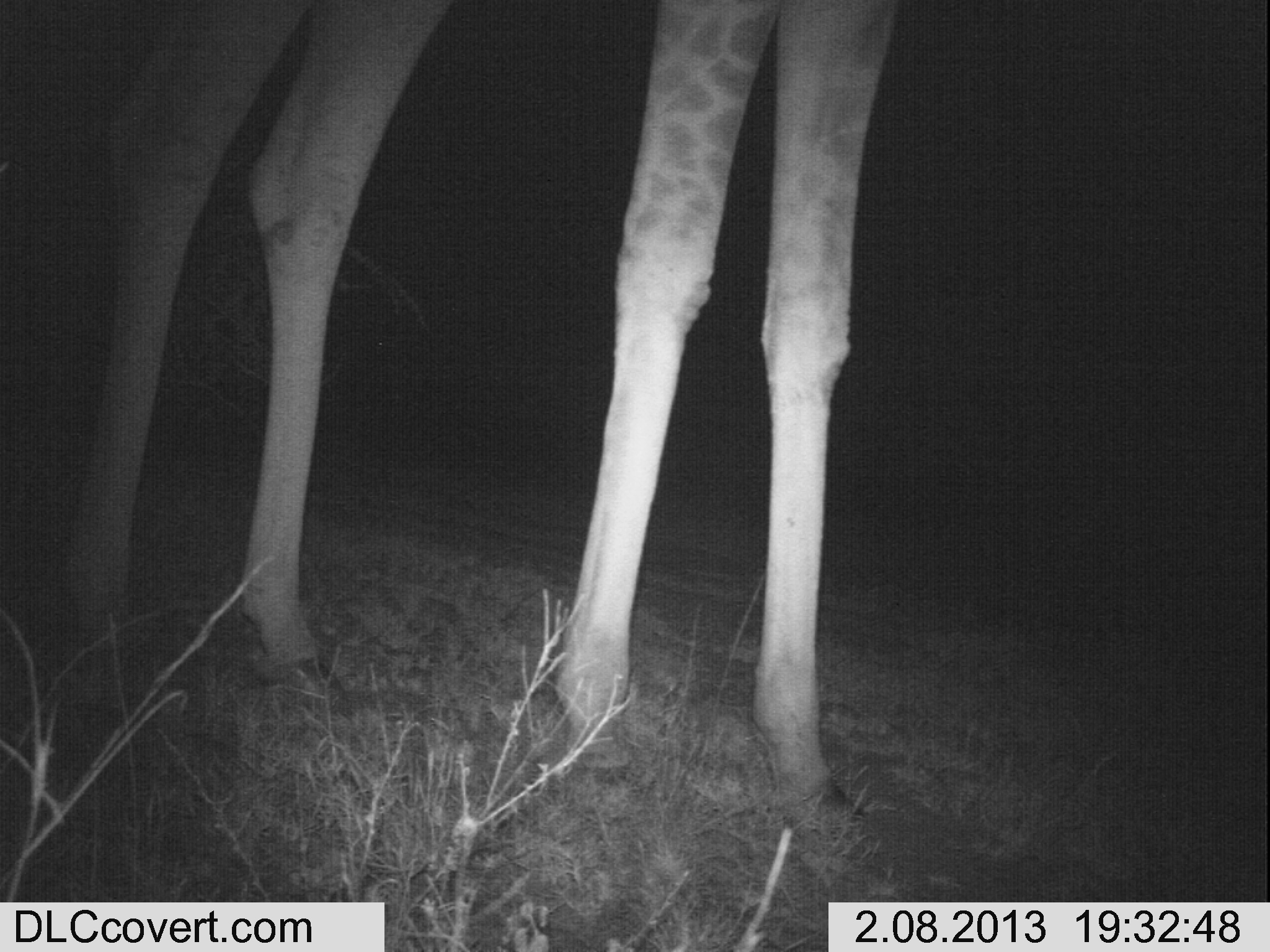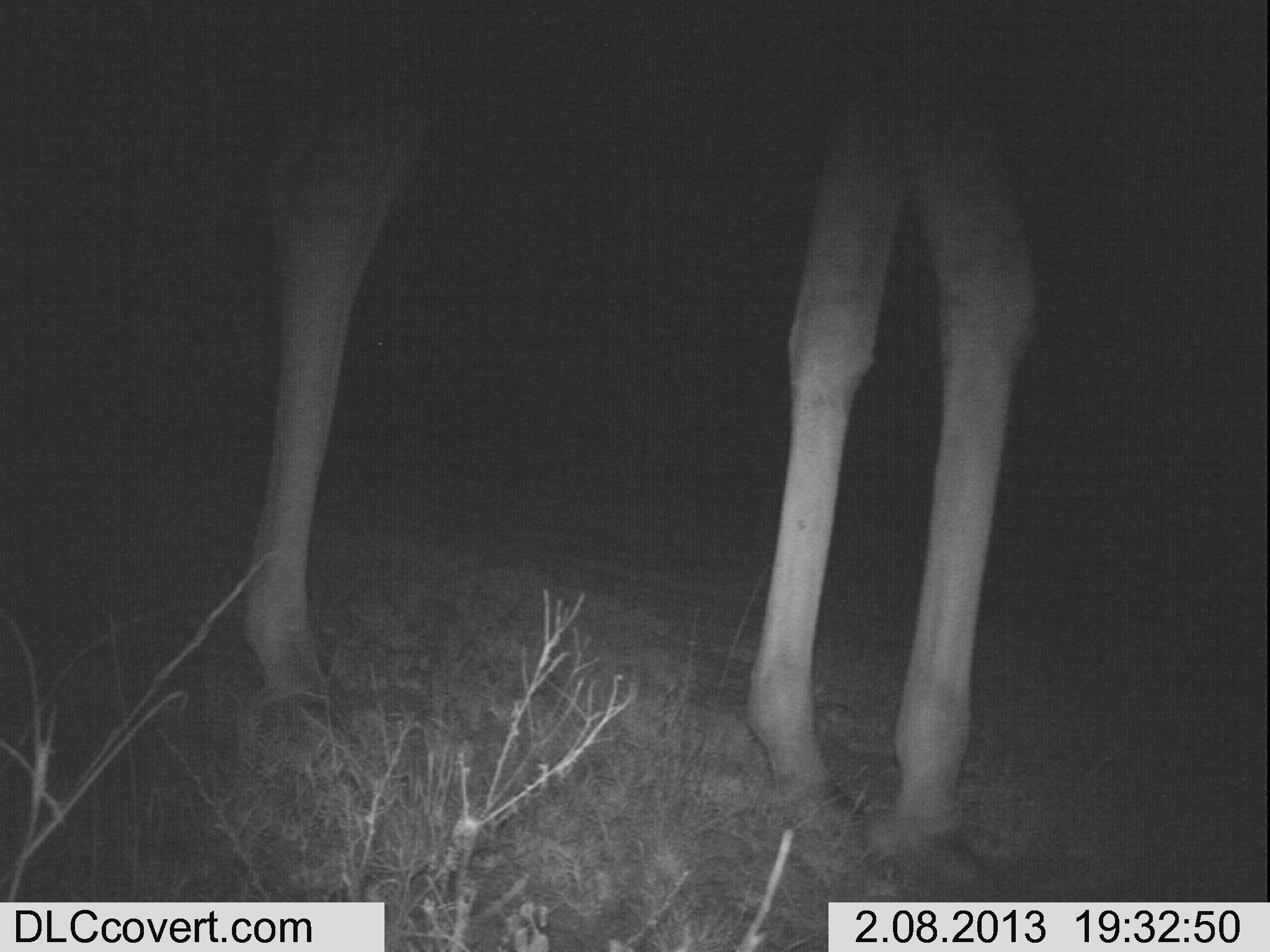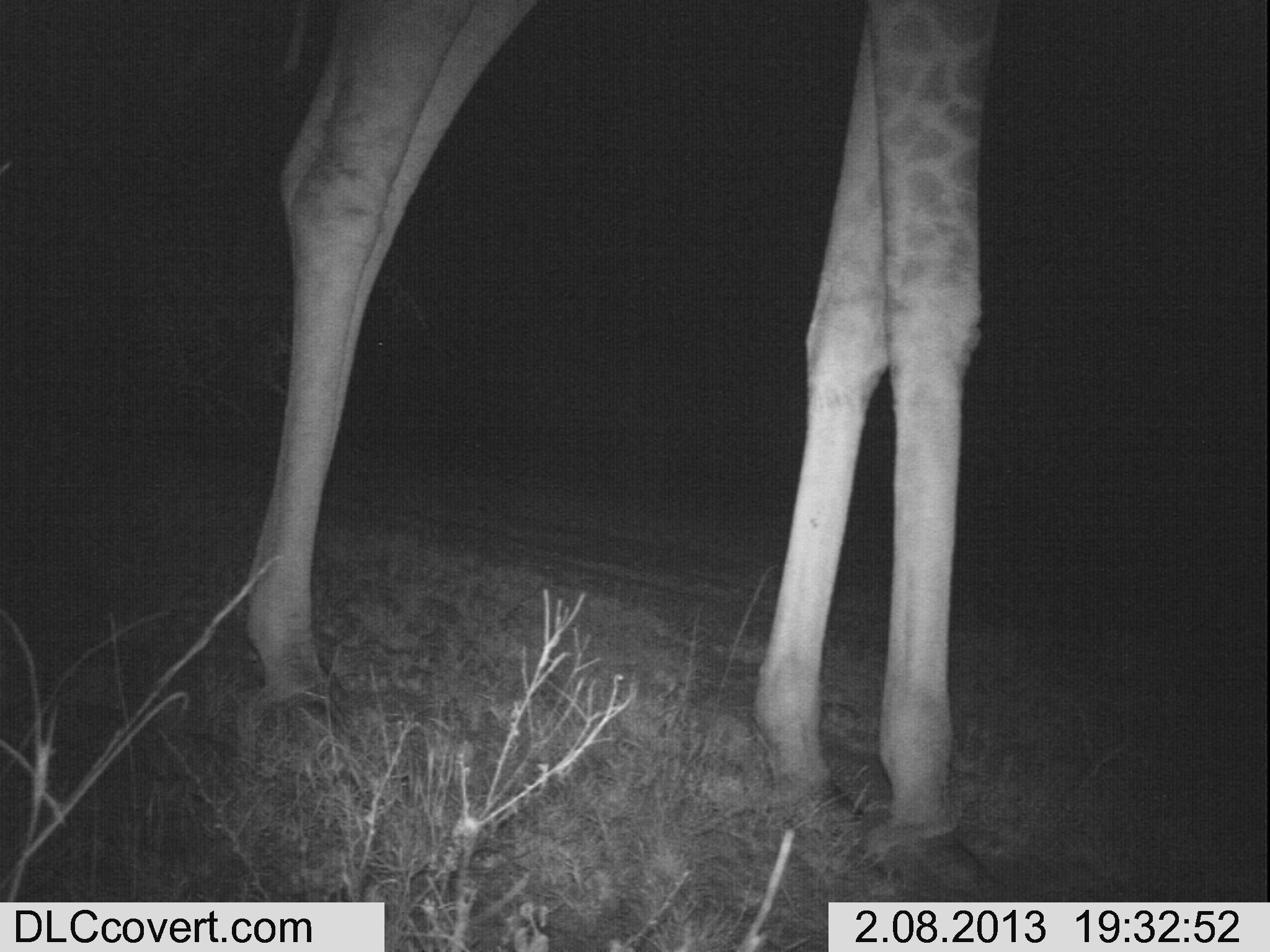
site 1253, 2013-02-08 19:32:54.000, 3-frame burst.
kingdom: Animalia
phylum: Chordata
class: Mammalia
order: Artiodactyla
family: Giraffidae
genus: Giraffa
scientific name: Giraffa camelopardalis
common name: giraffe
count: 1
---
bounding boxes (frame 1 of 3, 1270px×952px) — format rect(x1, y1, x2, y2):
giraffa camelopardalis: rect(0, 0, 894, 836)